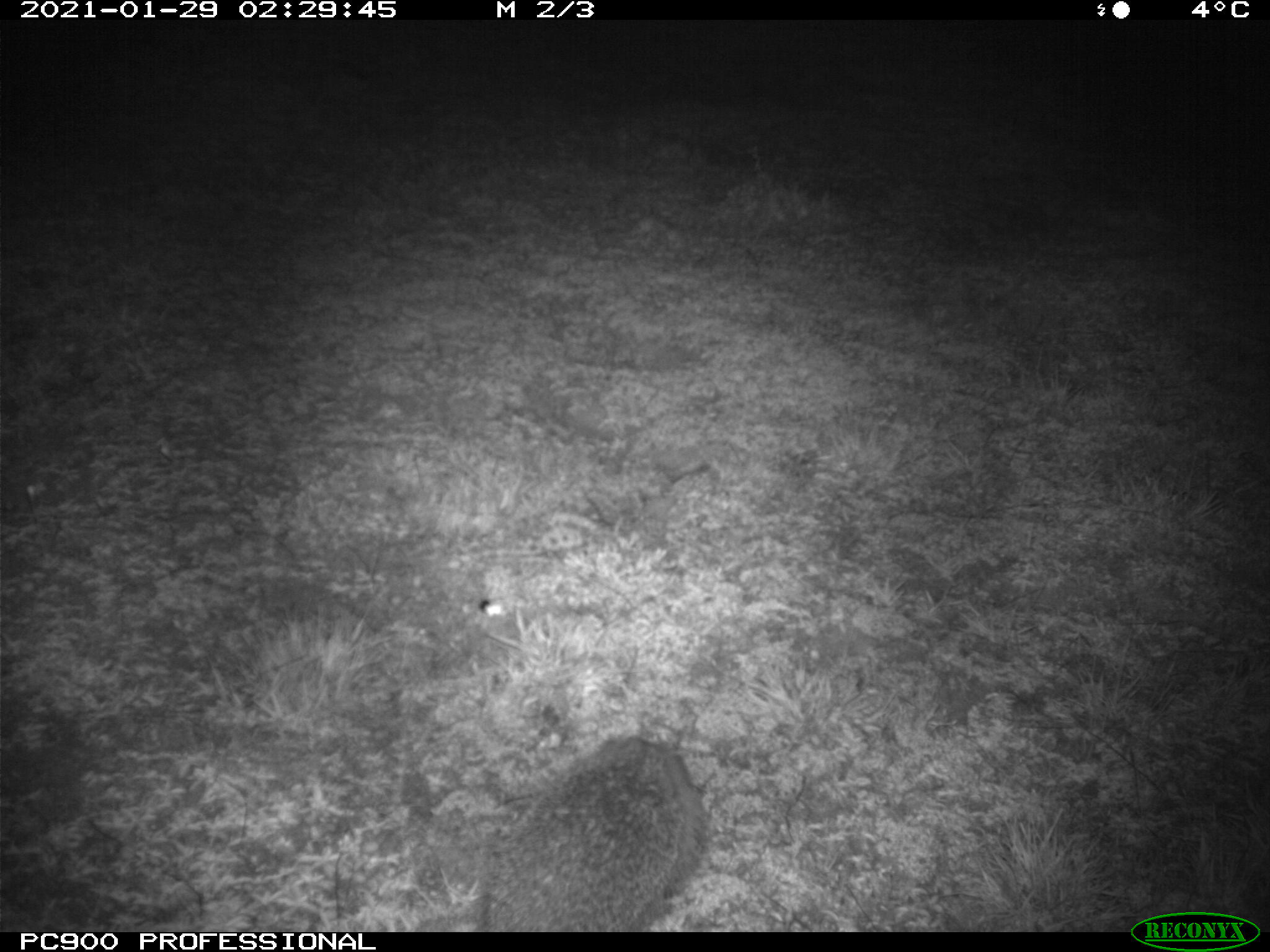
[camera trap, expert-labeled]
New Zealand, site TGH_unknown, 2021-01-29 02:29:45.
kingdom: Animalia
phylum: Chordata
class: Mammalia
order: Eulipotyphla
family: Erinaceidae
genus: Erinaceus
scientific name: Erinaceus europaeus europaeus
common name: european hedgehog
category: hedgehog